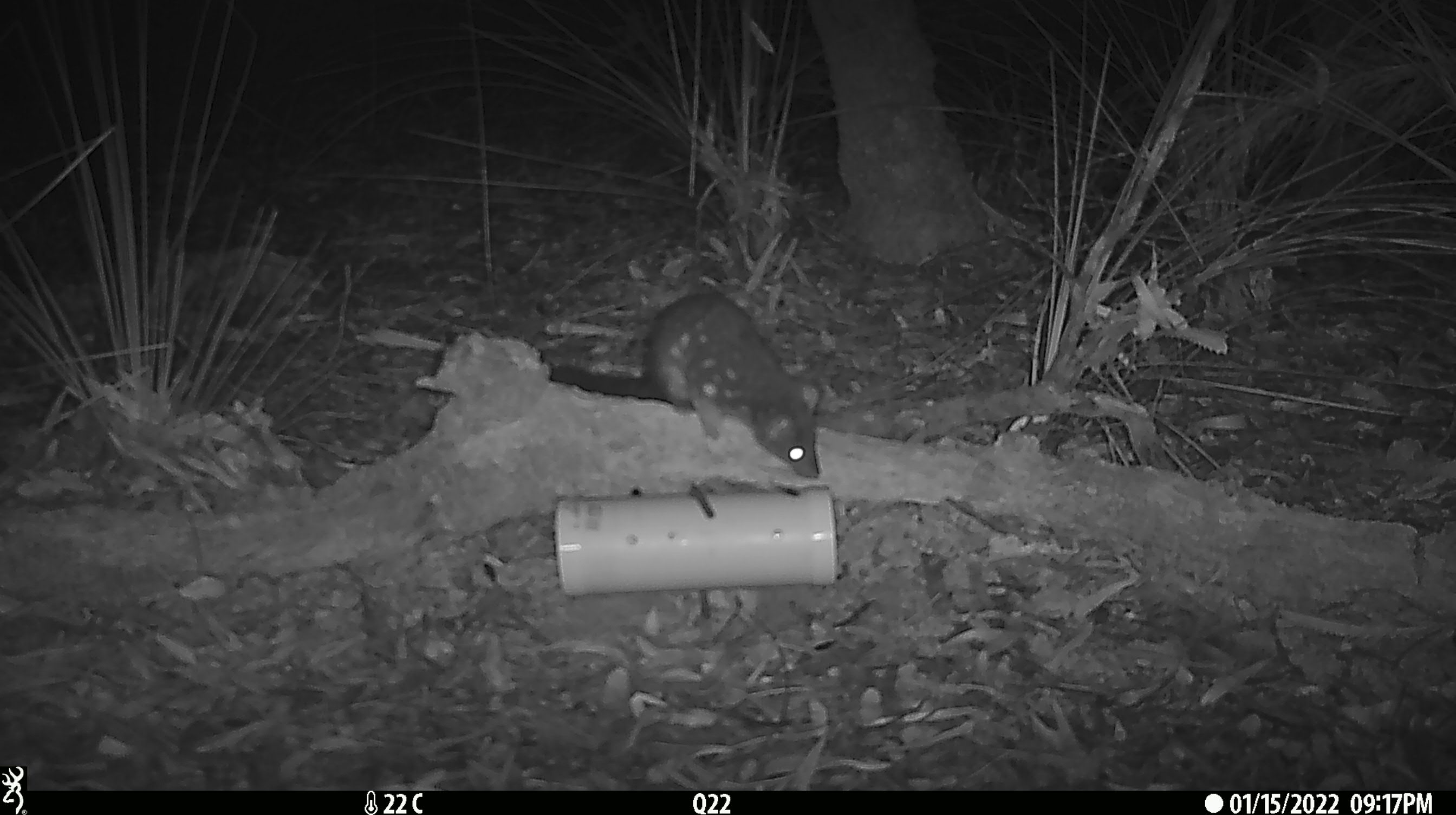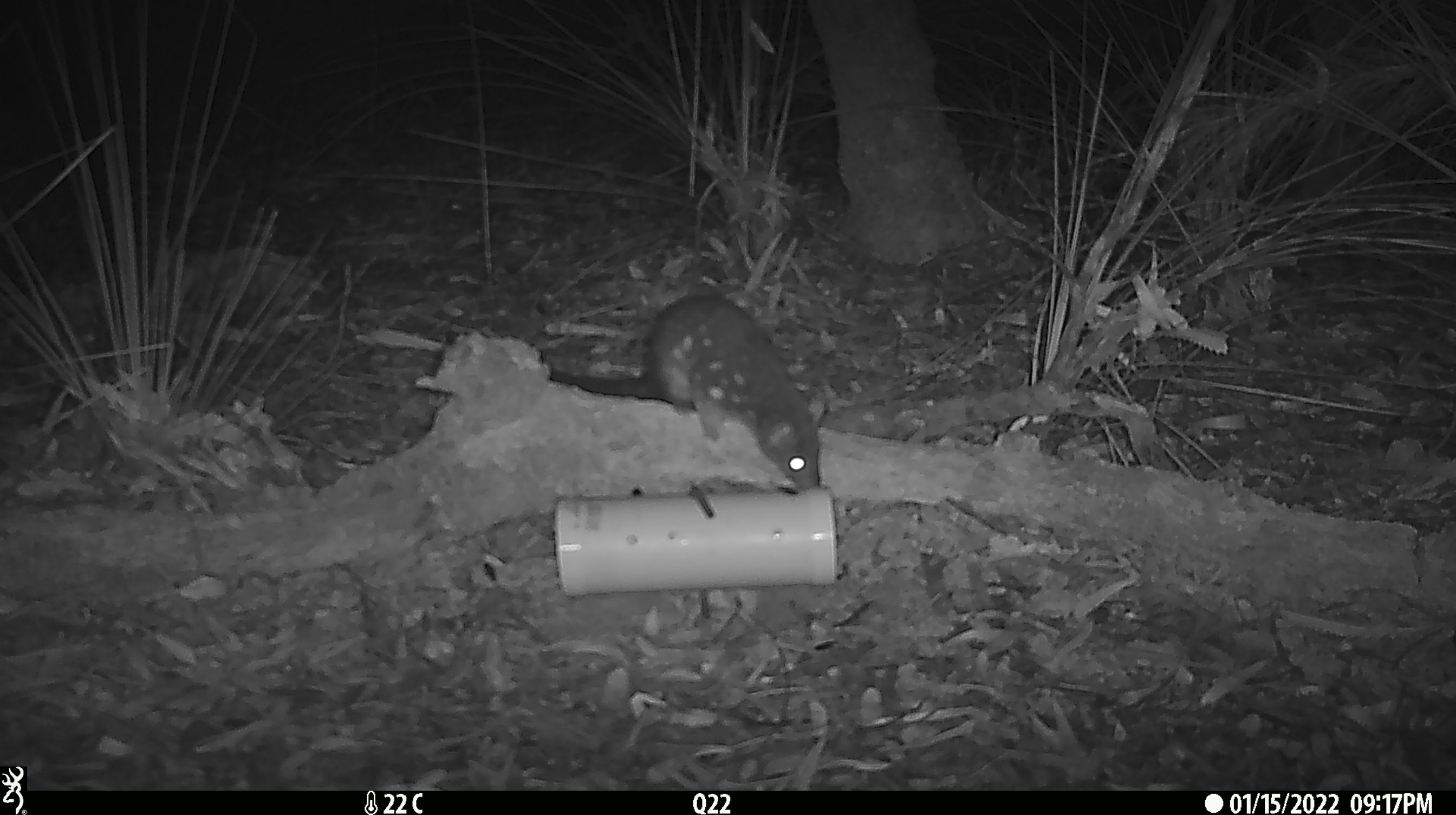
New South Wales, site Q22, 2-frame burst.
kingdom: Animalia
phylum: Chordata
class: Mammalia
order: Dasyuromorphia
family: Dasyuridae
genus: Dasyurus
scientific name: Dasyurus maculatus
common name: spotted-tailed quoll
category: quoll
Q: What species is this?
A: Quoll (spotted-tailed quoll) (Dasyurus maculatus).